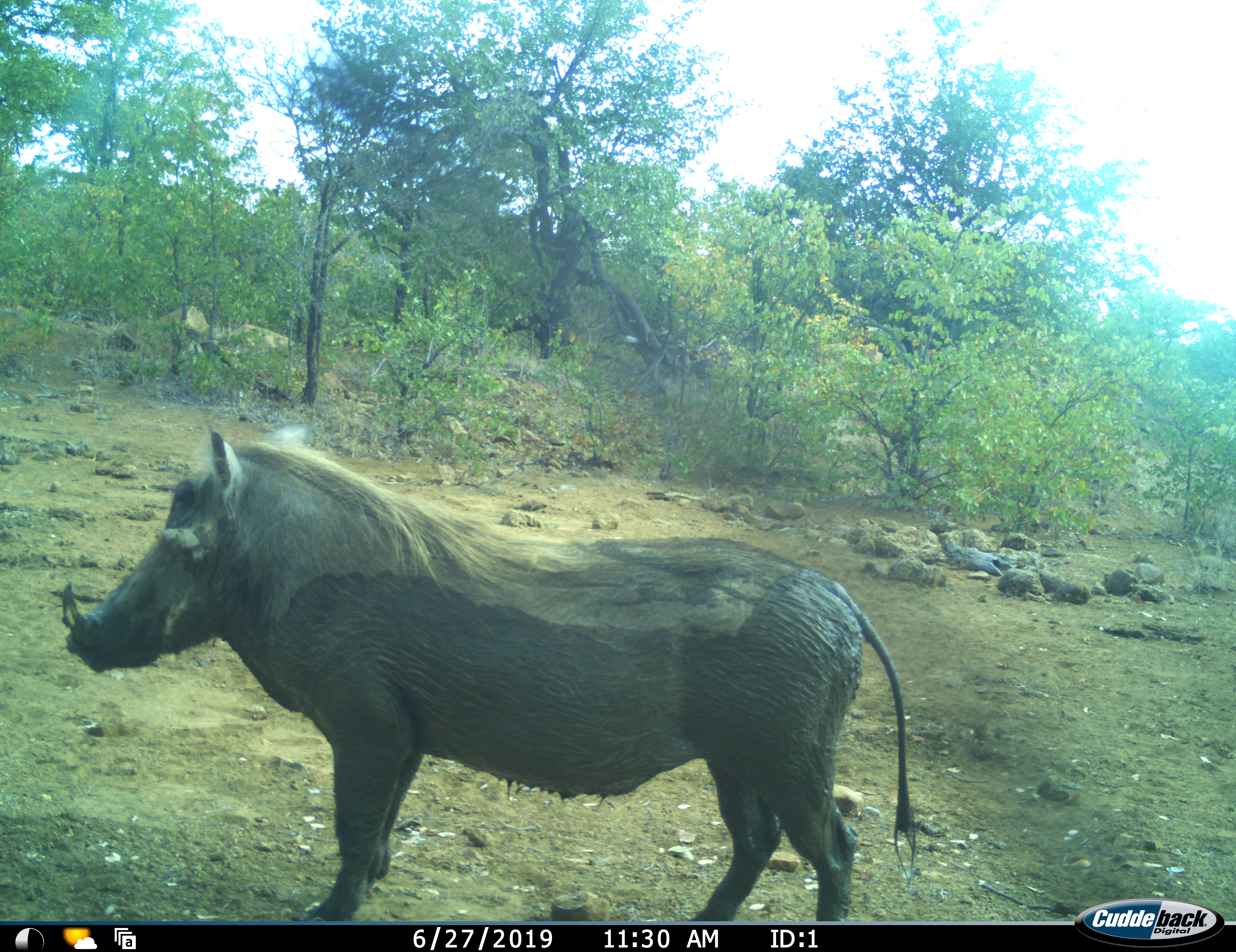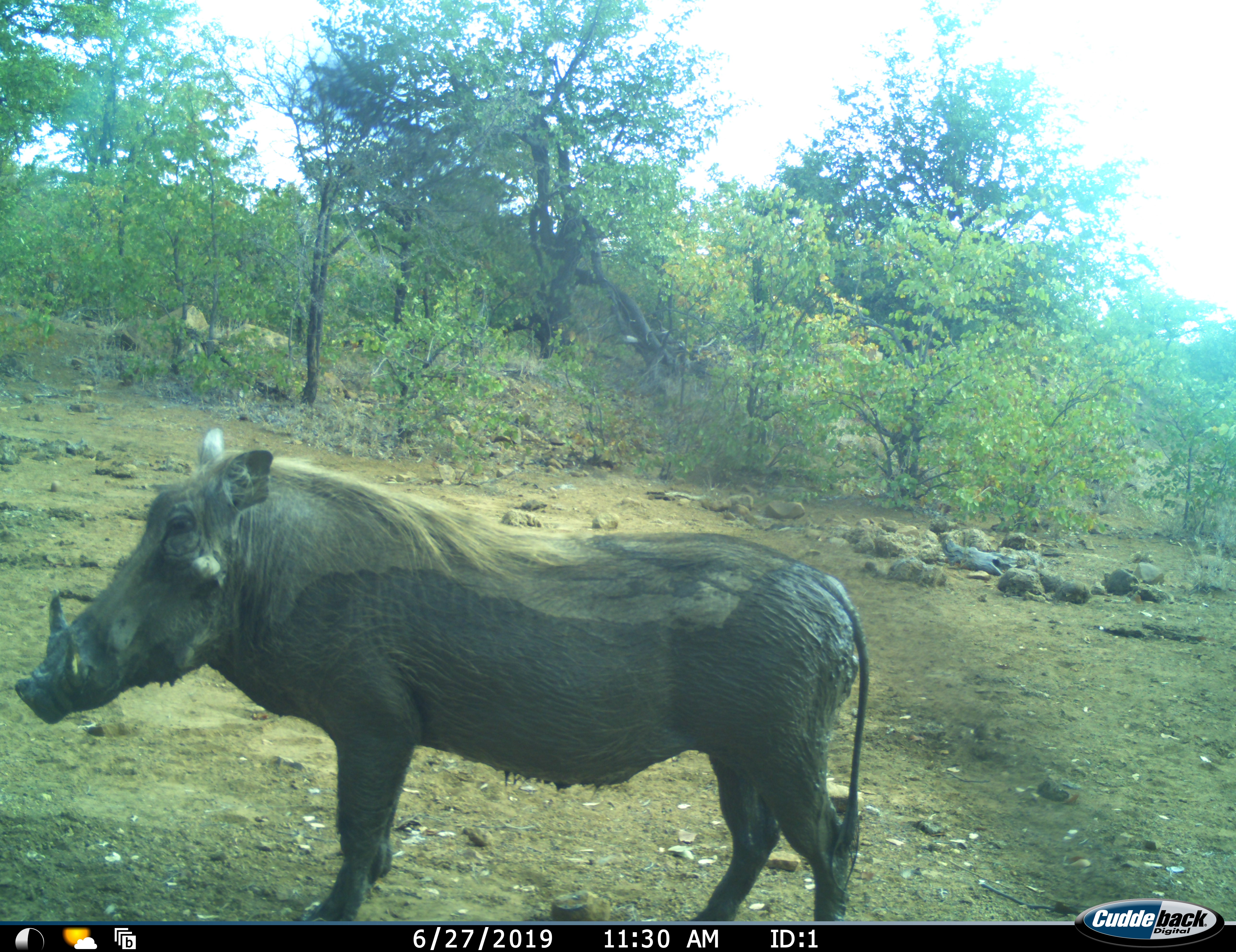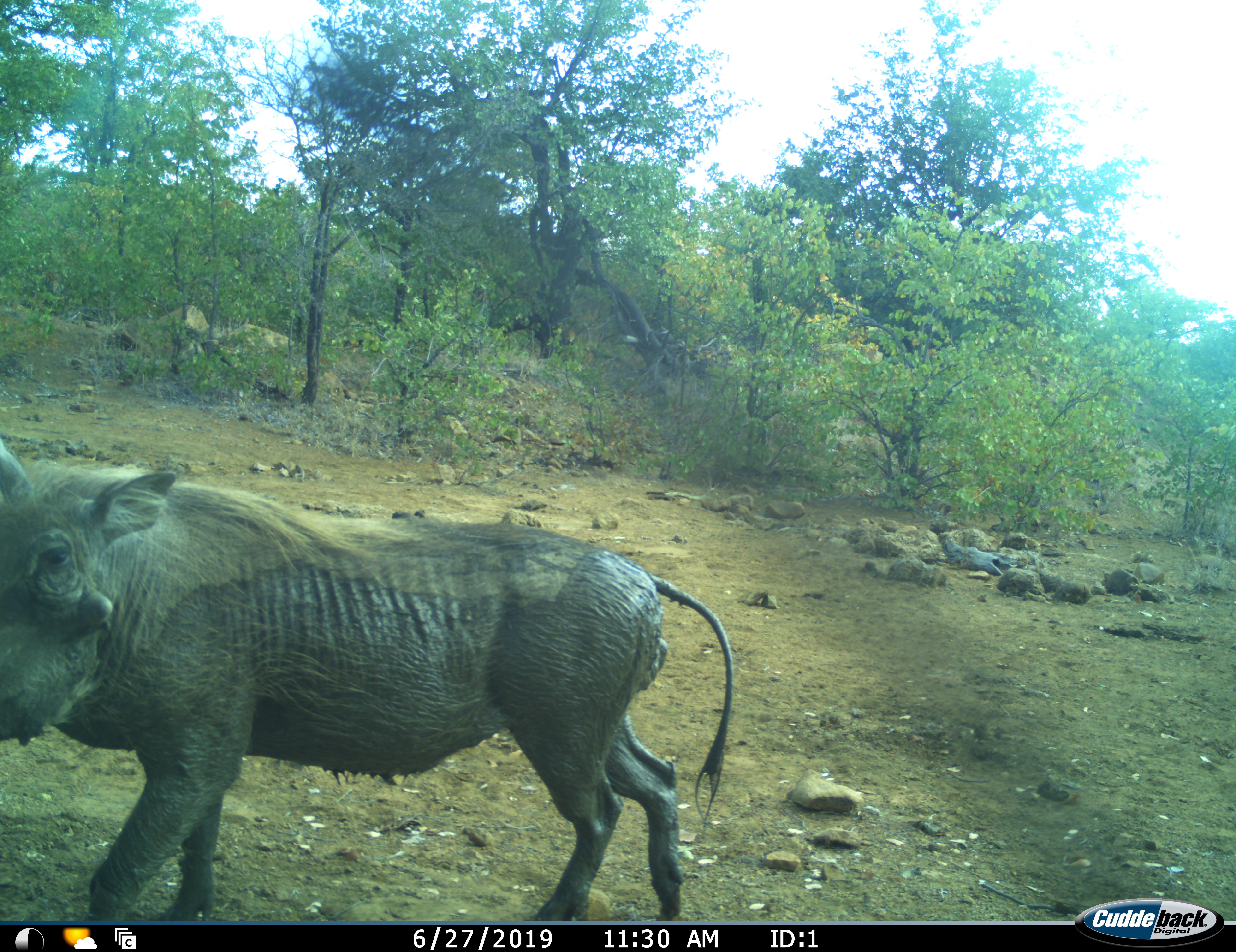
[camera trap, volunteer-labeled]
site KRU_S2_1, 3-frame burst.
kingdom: Animalia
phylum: Chordata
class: Mammalia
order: Artiodactyla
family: Suidae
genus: Phacochoerus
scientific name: Phacochoerus africanus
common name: warthog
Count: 1.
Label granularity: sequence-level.